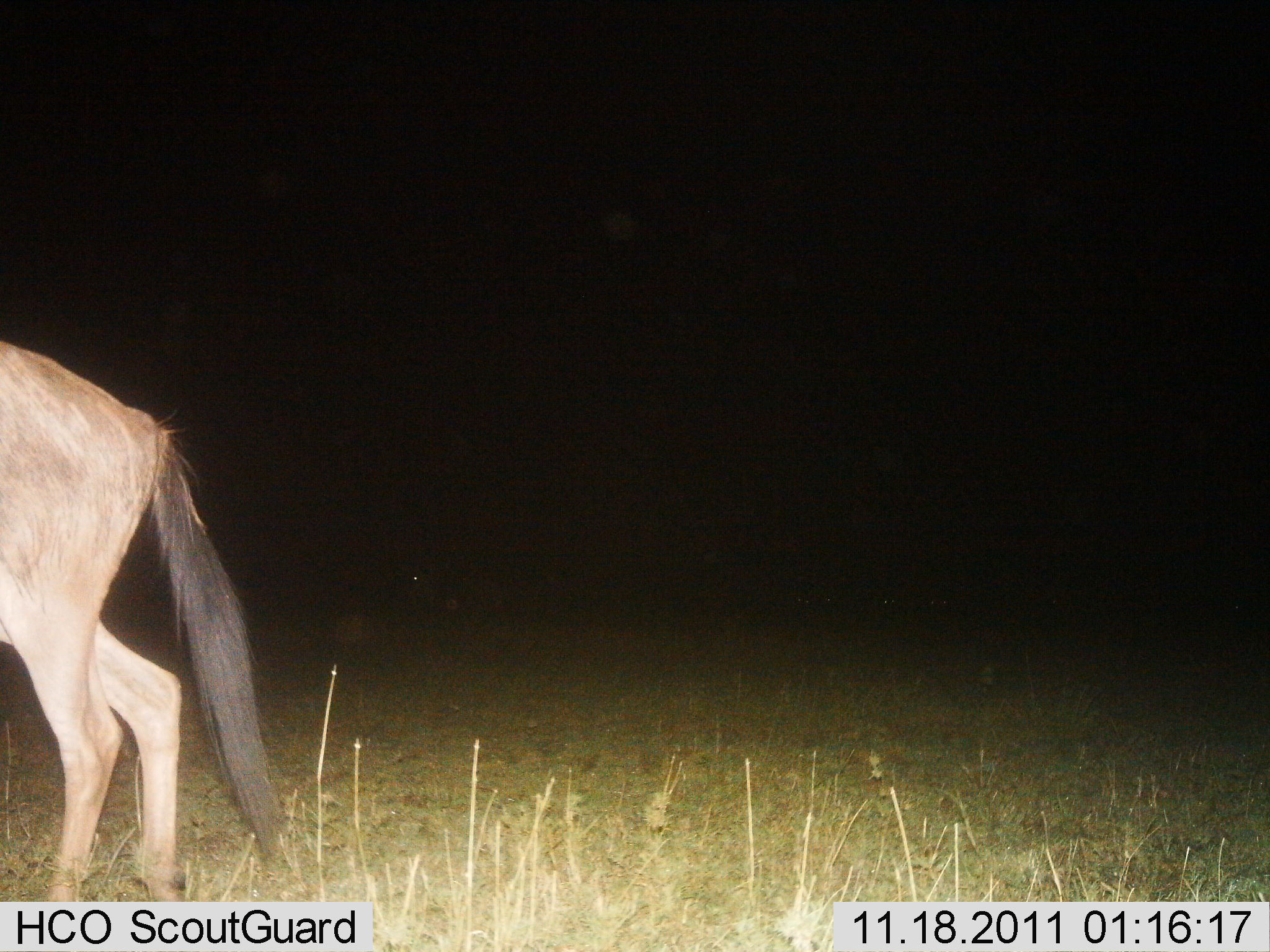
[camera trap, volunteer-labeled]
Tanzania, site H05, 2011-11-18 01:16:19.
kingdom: Animalia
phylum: Chordata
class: Mammalia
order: Artiodactyla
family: Bovidae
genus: Connochaetes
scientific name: Connochaetes taurinus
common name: blue wildebeest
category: wildebeest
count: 1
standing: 50%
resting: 0%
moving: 50%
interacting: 0%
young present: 0%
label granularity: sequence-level